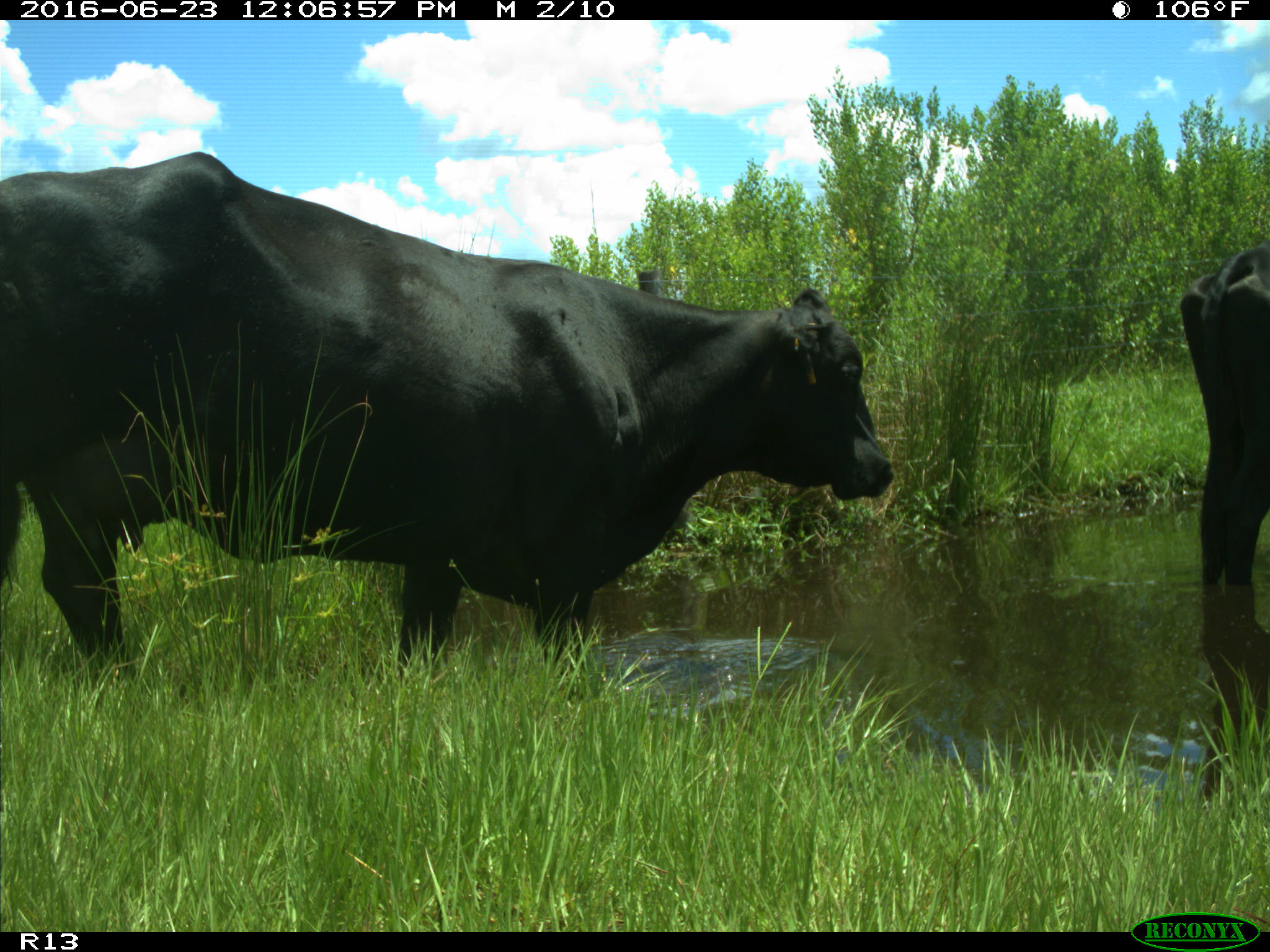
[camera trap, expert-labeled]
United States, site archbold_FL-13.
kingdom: Animalia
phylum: Chordata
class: Mammalia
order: Artiodactyla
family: Bovidae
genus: Bos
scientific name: Bos taurus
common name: domestic cow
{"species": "Bos taurus (domestic cow)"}